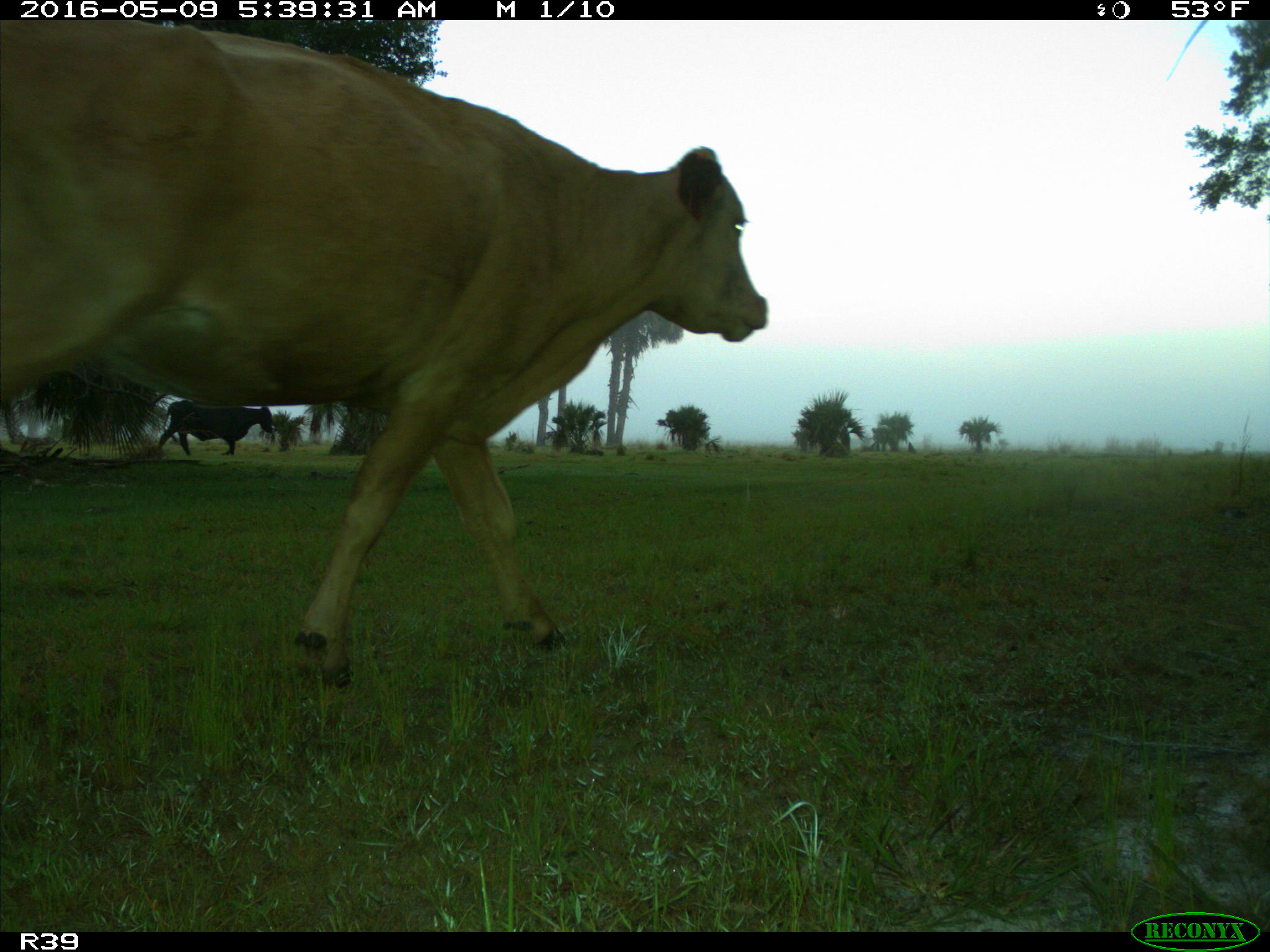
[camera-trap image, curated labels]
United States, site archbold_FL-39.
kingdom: Animalia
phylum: Chordata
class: Mammalia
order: Artiodactyla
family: Bovidae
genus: Bos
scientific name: Bos taurus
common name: domestic cow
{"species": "Bos taurus (domestic cow)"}